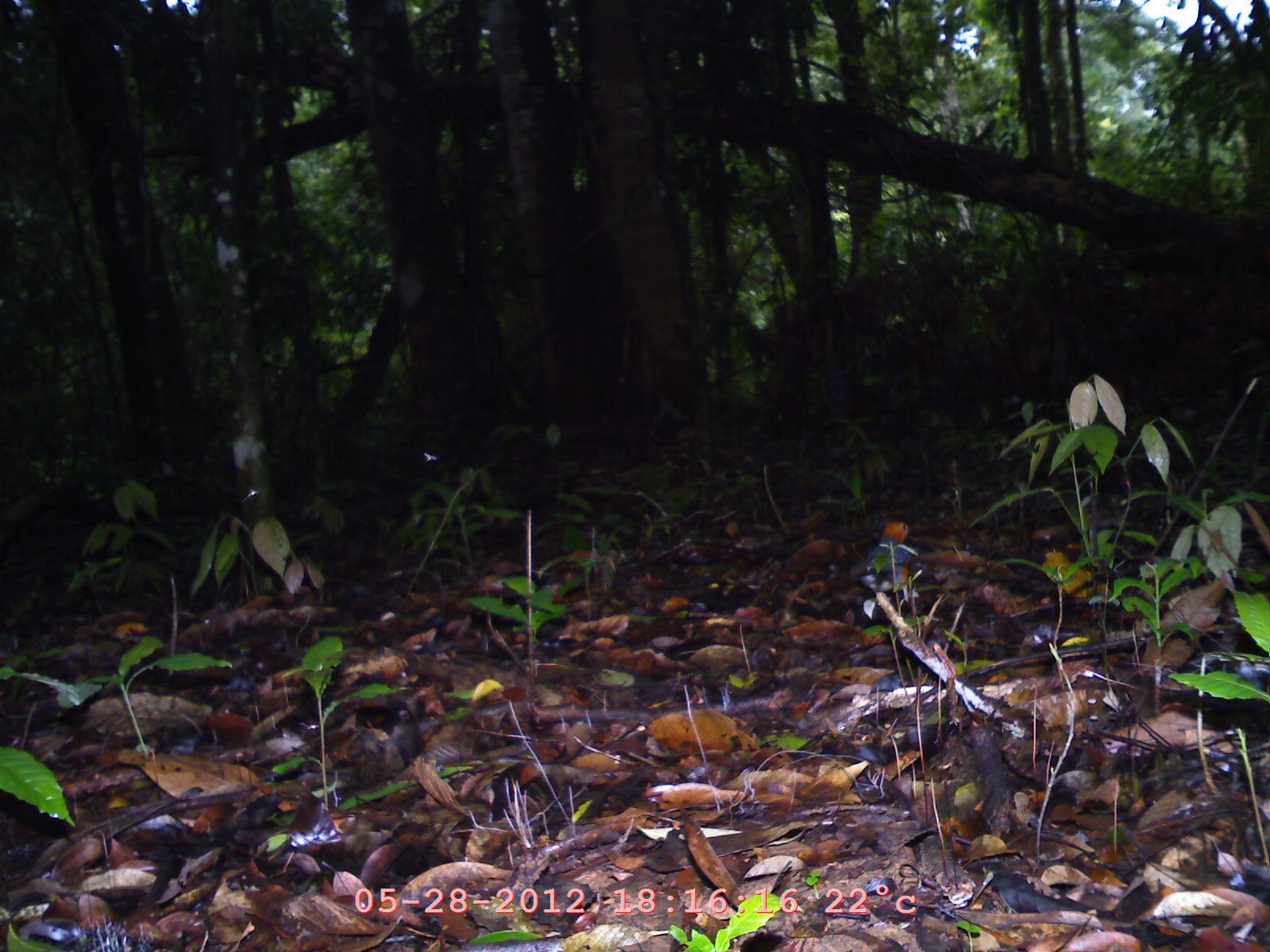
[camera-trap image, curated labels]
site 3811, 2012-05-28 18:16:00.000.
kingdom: Animalia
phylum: Chordata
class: Aves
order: Passeriformes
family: Pittidae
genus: Hydrornis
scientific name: Hydrornis cyaneus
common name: blue pitta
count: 1